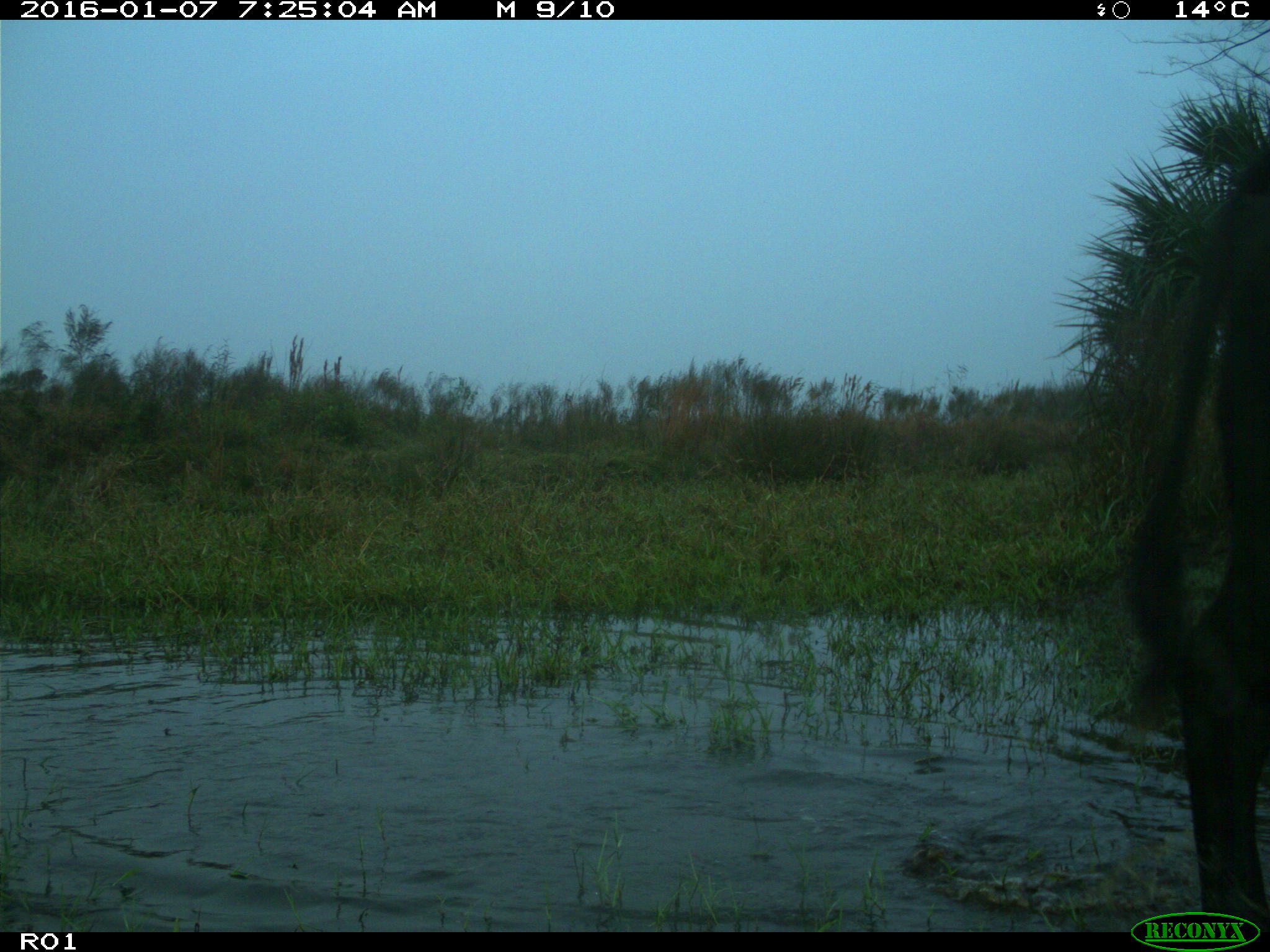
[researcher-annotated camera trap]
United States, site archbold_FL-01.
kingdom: Animalia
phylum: Chordata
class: Mammalia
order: Artiodactyla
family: Bovidae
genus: Bos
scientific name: Bos taurus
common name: domestic cow